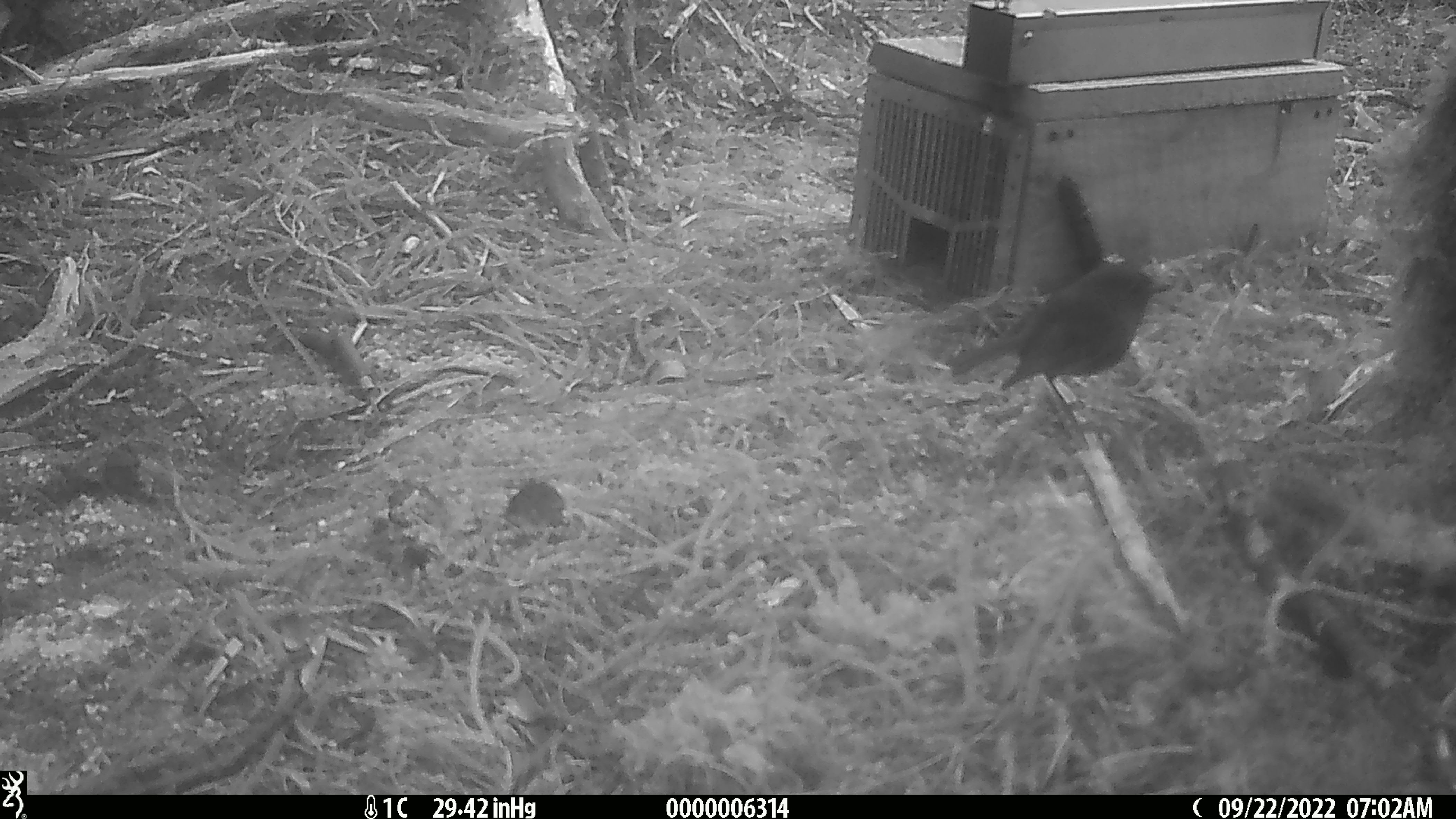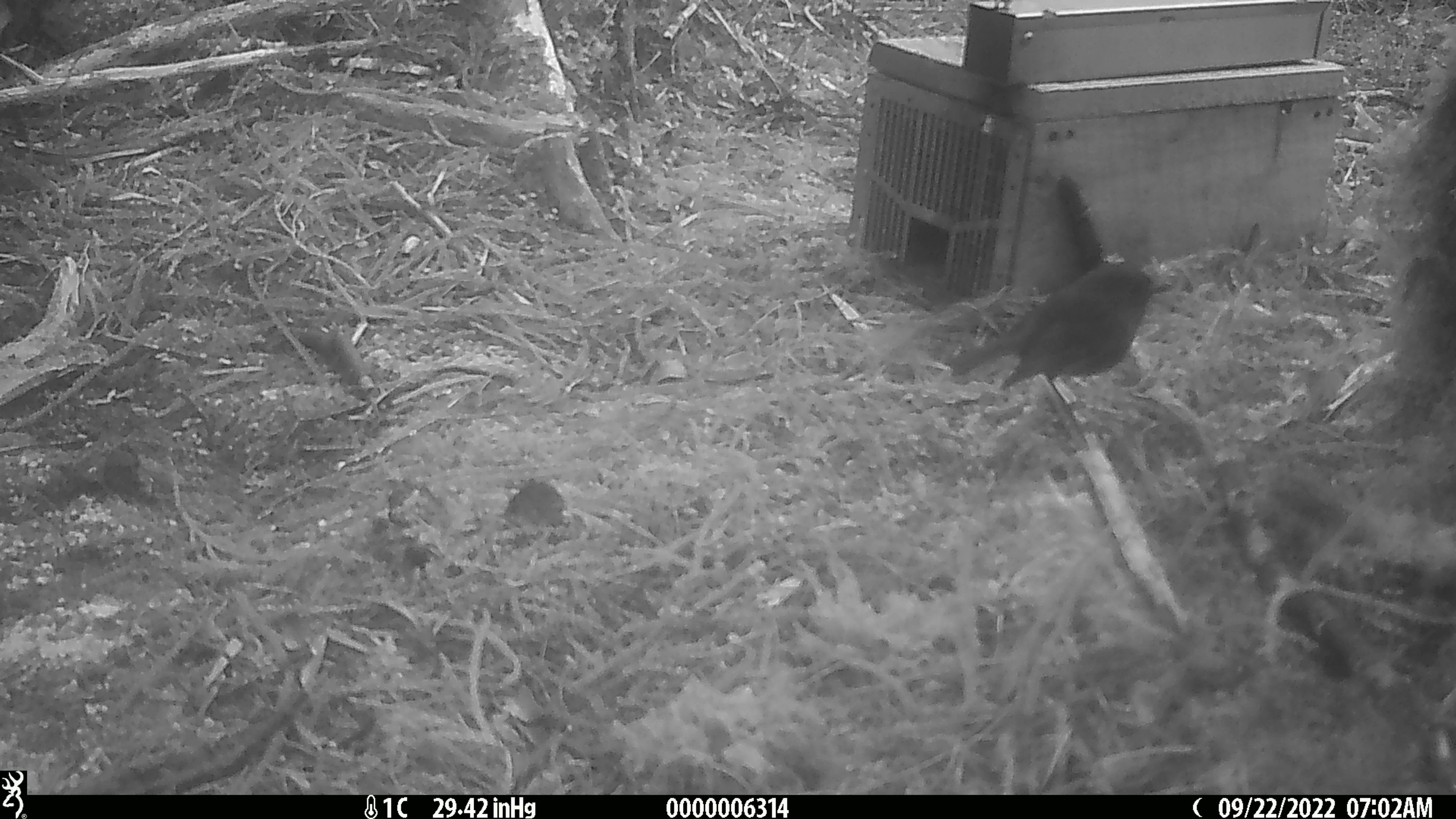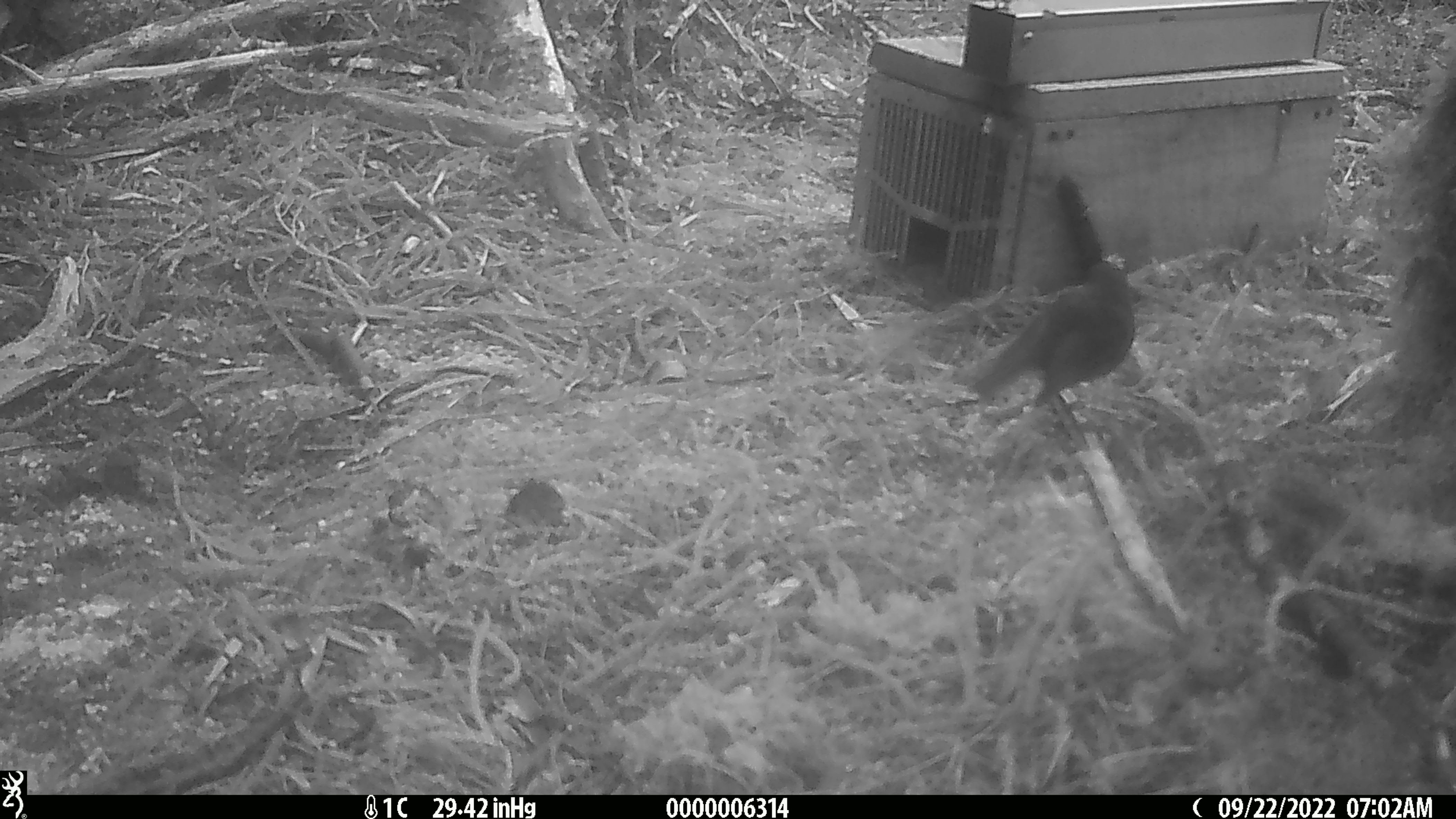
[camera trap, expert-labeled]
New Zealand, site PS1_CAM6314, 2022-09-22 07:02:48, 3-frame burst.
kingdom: Animalia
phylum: Chordata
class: Aves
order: Passeriformes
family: Petroicidae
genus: Petroica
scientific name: Petroica australis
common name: new zealand robin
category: robin